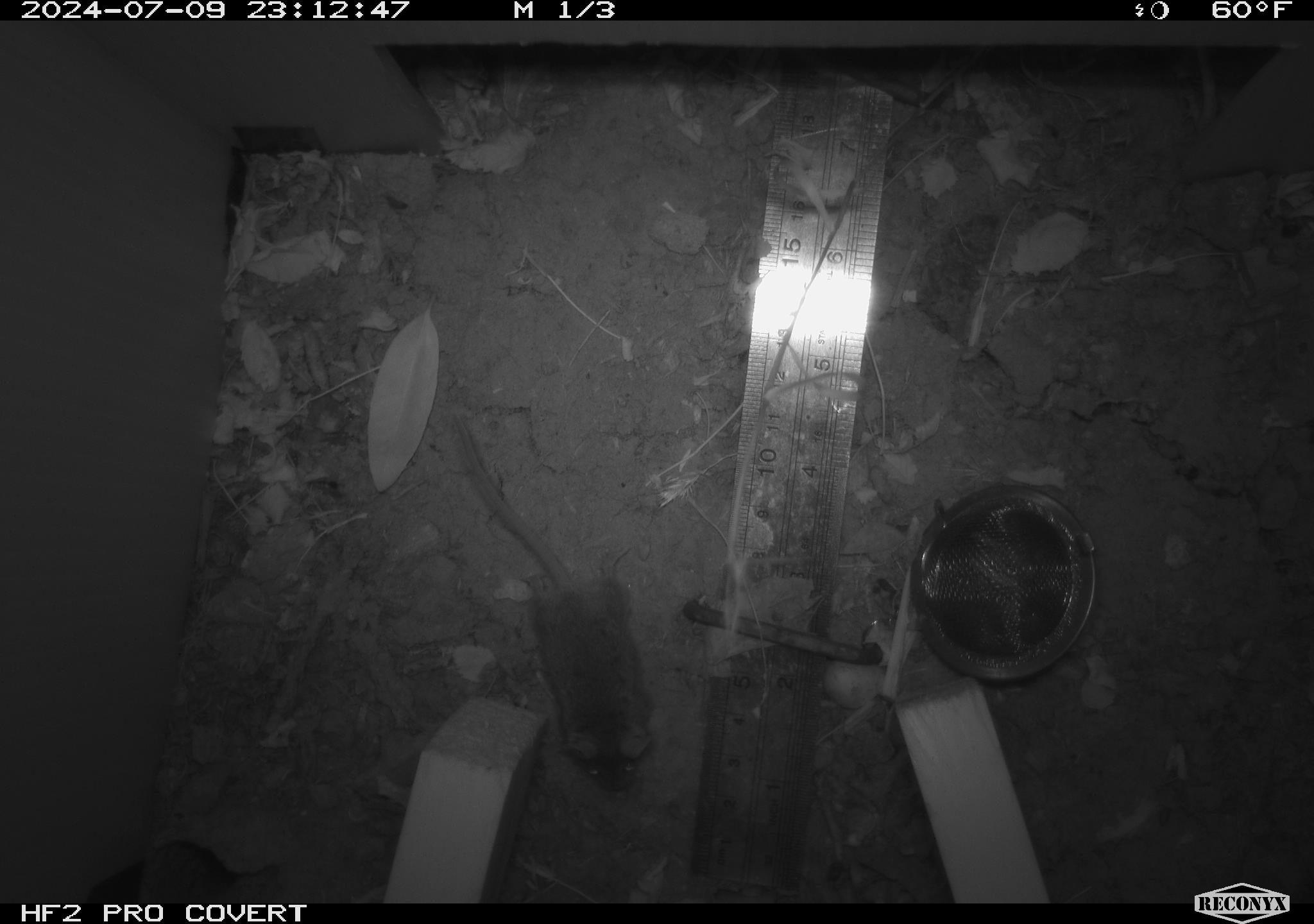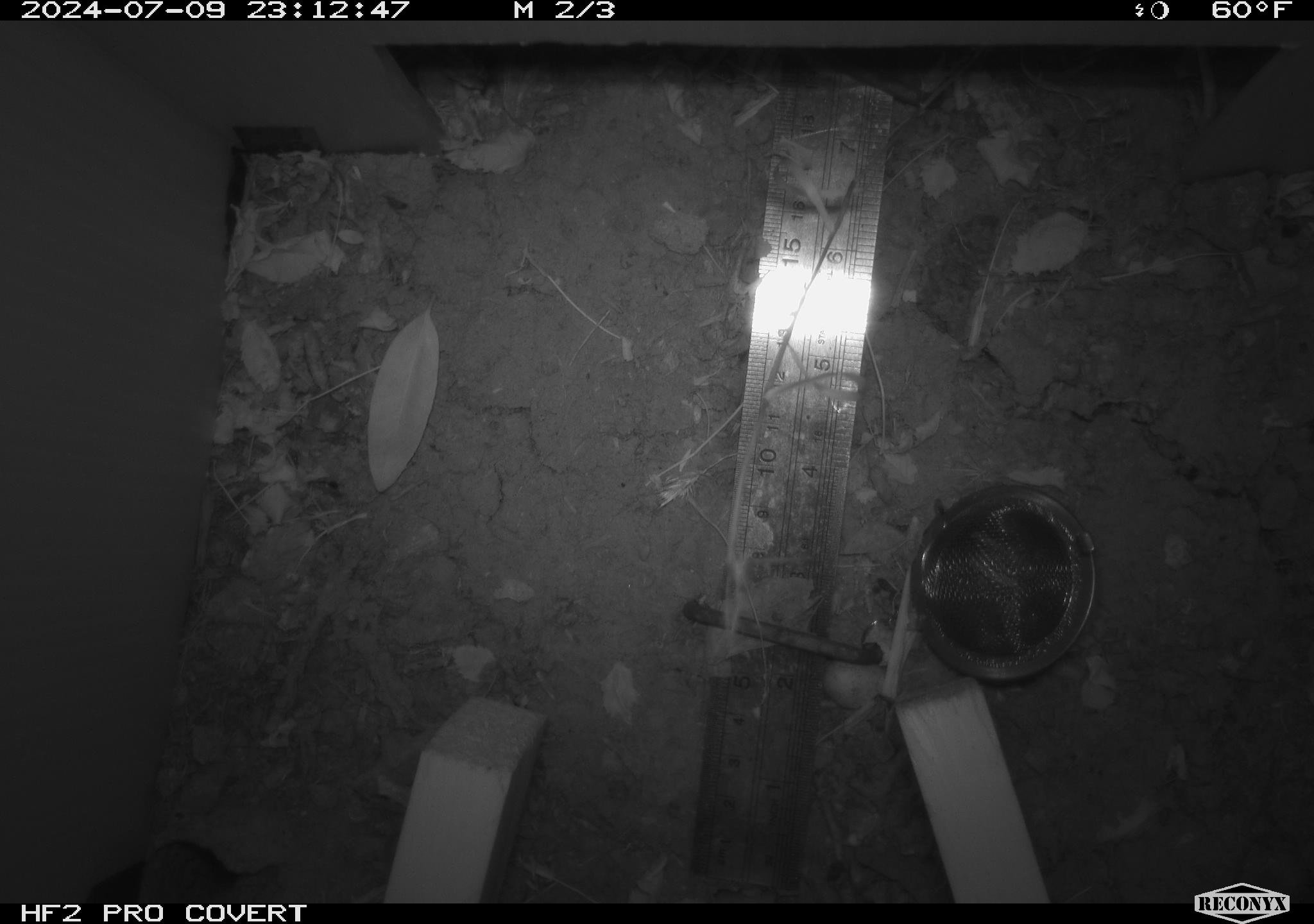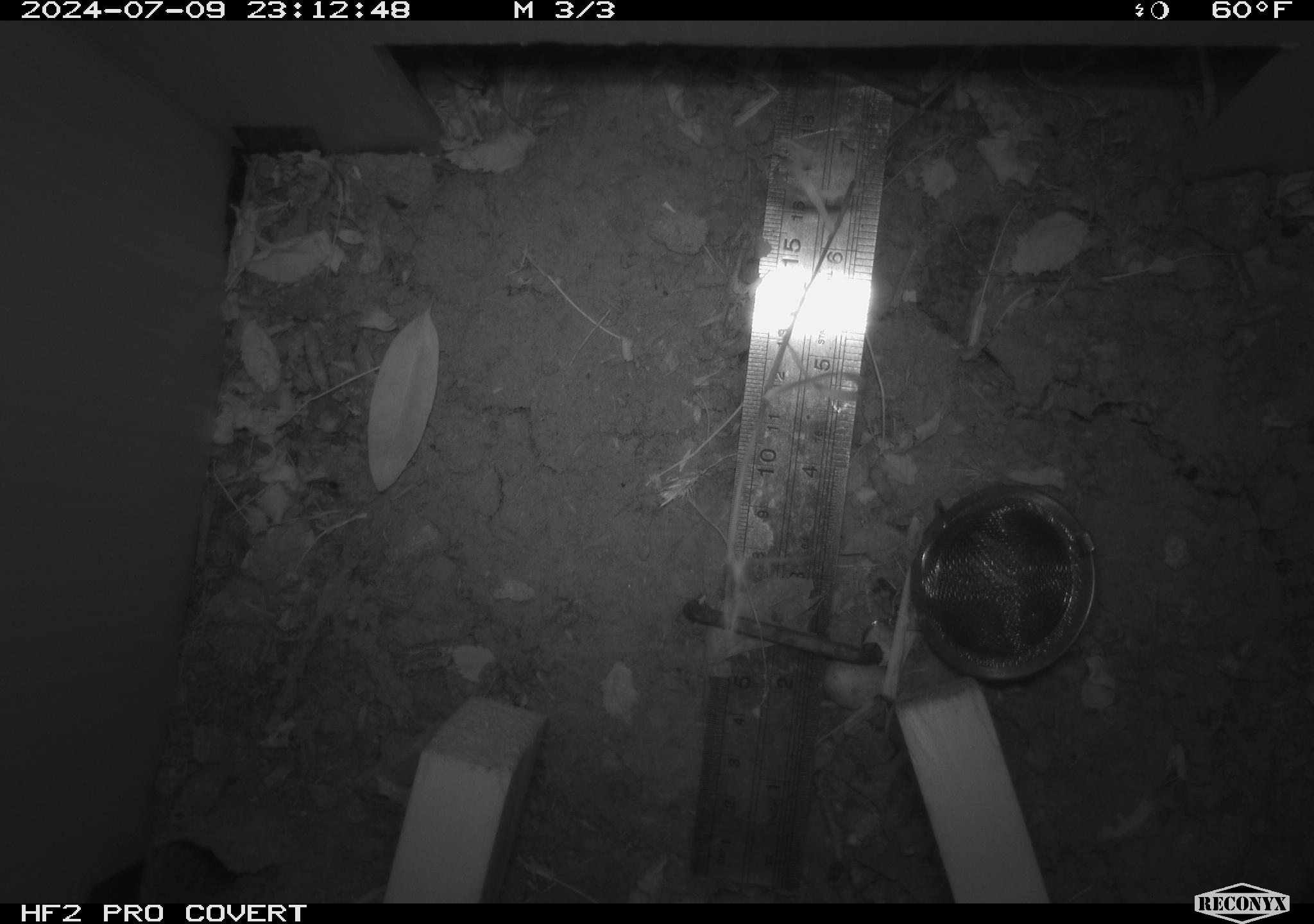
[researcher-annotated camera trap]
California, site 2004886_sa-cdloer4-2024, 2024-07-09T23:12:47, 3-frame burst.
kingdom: Animalia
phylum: Chordata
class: Mammalia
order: Rodentia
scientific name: Rodentia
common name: rodent